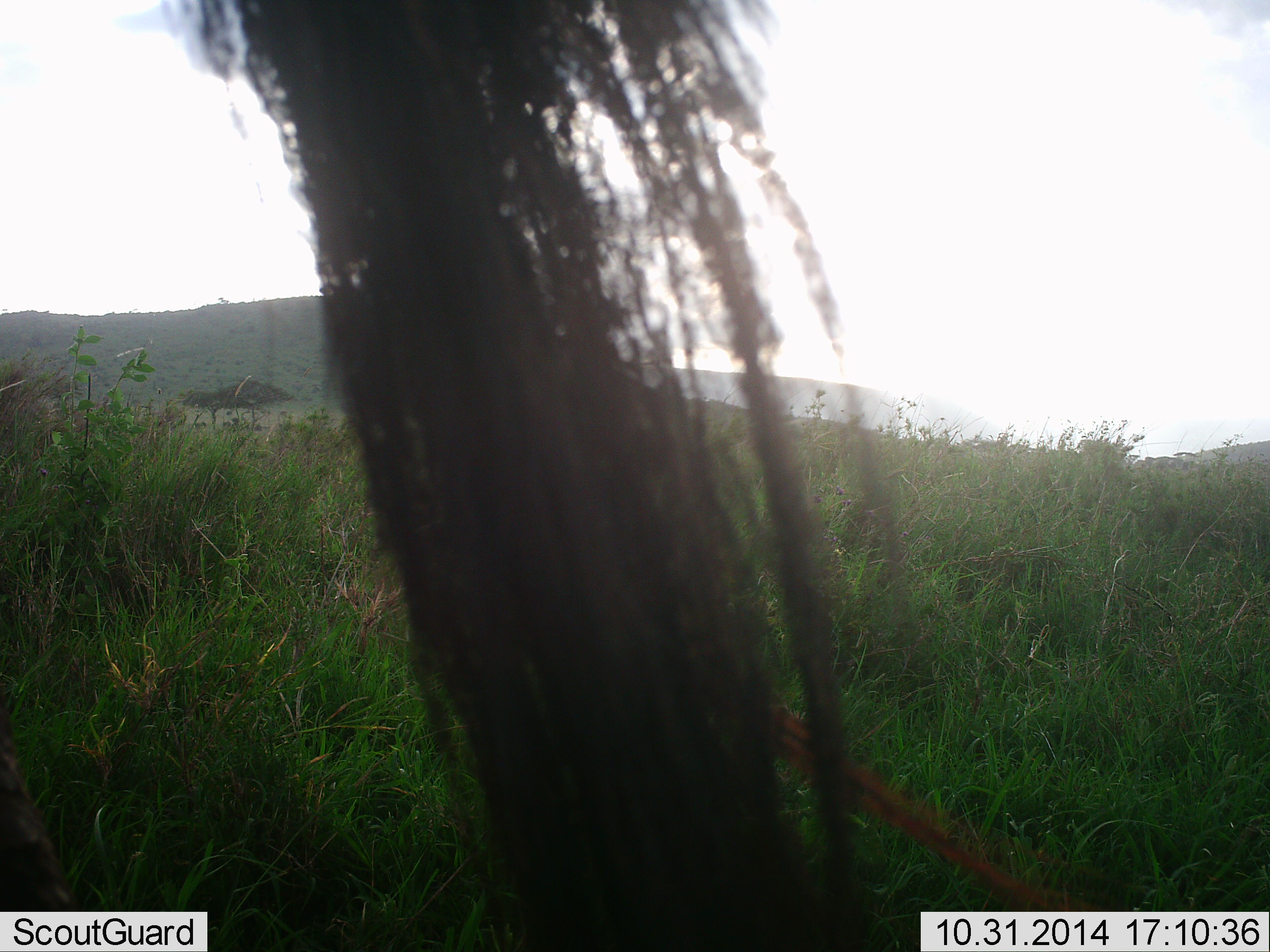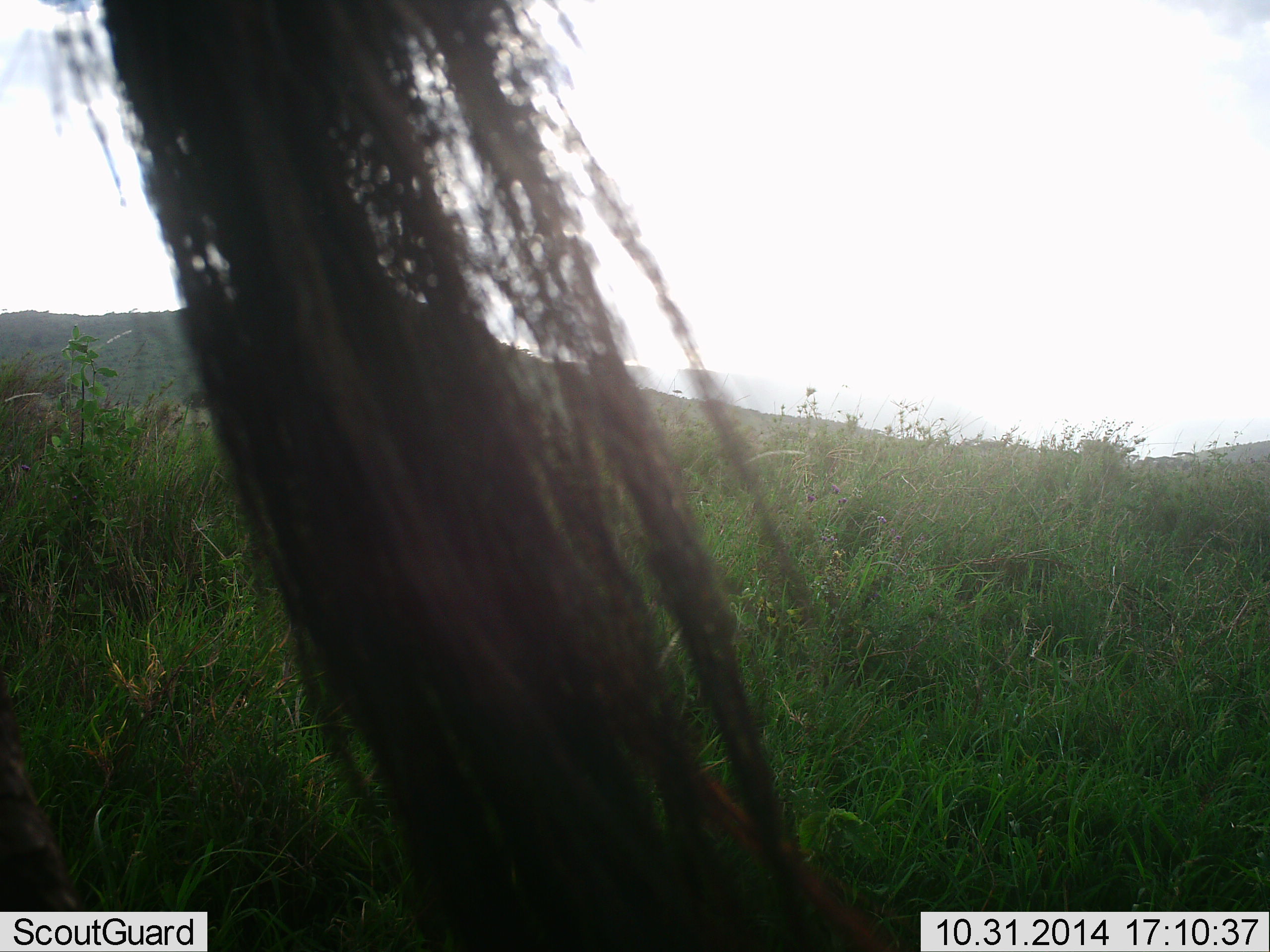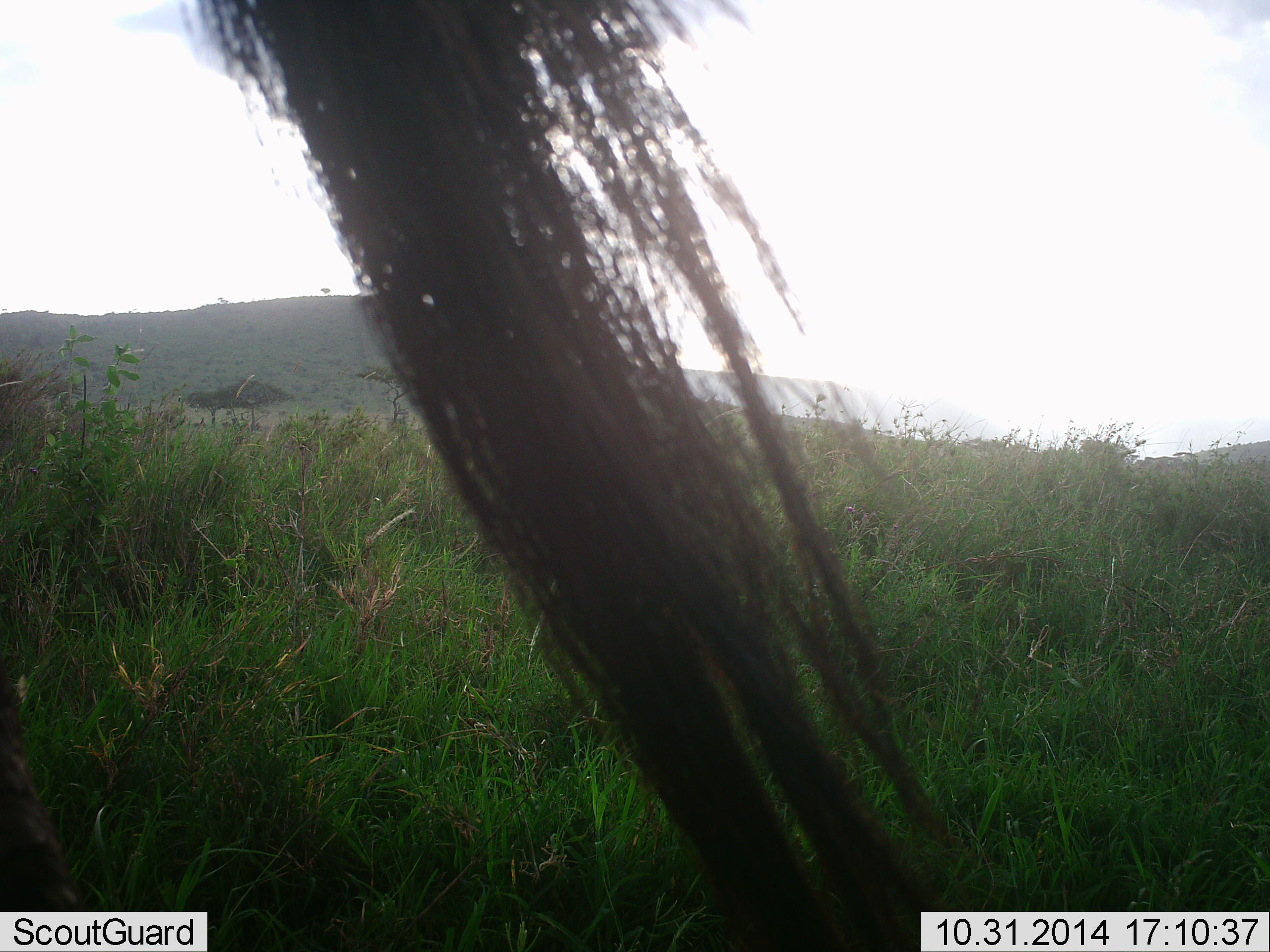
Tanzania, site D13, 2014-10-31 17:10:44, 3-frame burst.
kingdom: Animalia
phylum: Chordata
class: Mammalia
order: Artiodactyla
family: Bovidae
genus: Connochaetes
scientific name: Connochaetes taurinus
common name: blue wildebeest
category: wildebeest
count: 1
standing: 90%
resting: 0%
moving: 0%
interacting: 0%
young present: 0%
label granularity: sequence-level